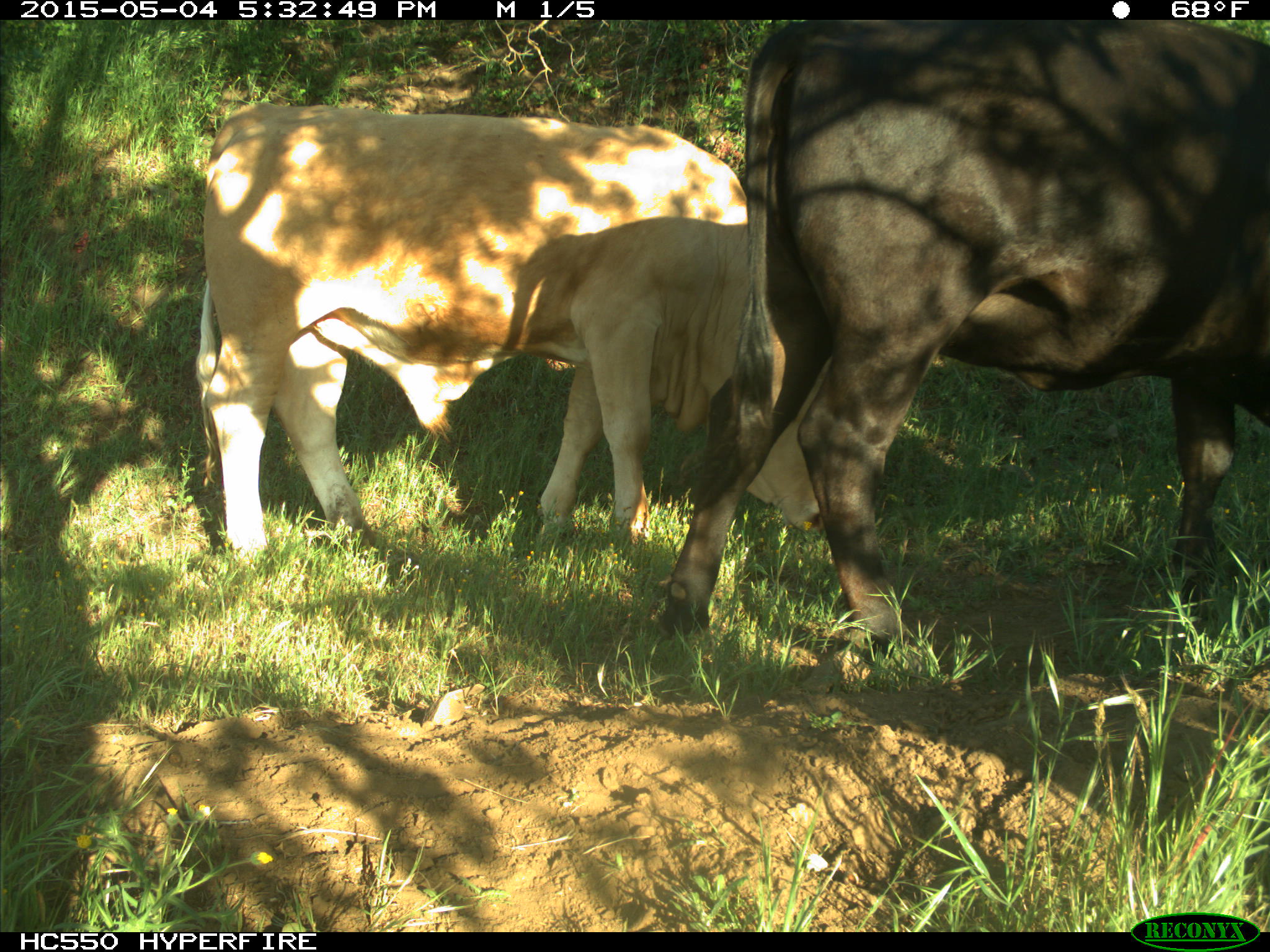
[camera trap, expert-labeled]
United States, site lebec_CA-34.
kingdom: Animalia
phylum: Chordata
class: Mammalia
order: Artiodactyla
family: Bovidae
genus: Bos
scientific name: Bos taurus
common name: domestic cow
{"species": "Bos taurus (domestic cow)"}